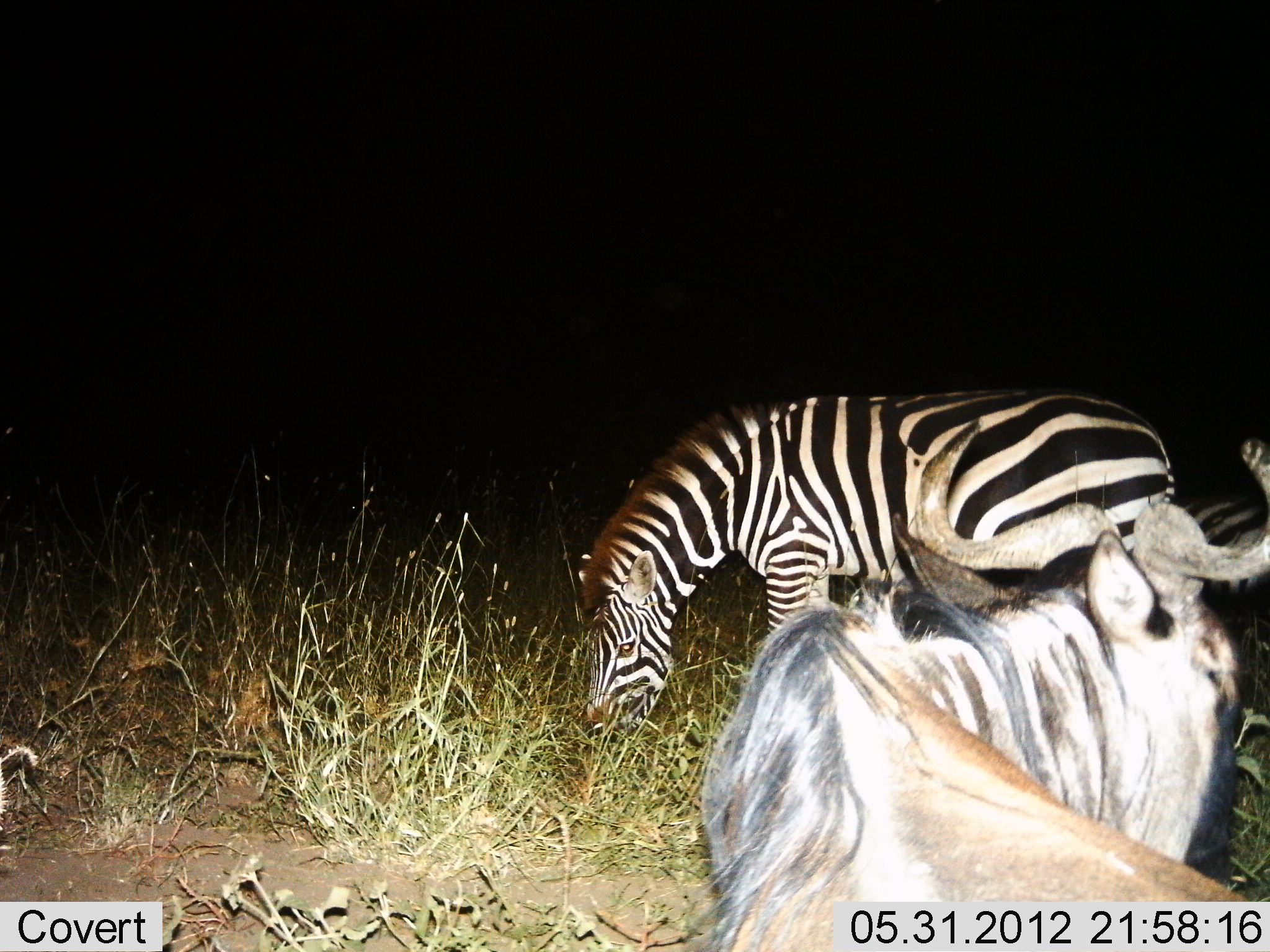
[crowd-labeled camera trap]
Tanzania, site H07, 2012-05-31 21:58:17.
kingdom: Animalia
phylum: Chordata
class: Mammalia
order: Artiodactyla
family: Bovidae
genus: Connochaetes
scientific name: Connochaetes taurinus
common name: blue wildebeest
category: wildebeest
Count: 1.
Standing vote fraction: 70%.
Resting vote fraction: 30%.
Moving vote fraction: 0%.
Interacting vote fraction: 0%.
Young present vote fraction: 0%.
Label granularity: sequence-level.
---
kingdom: Animalia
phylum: Chordata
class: Mammalia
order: Perissodactyla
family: Equidae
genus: Equus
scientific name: Equus quagga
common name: plains zebra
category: zebra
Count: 2.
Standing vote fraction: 40%.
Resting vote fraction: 0%.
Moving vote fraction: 0%.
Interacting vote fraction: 0%.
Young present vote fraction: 0%.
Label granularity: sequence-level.